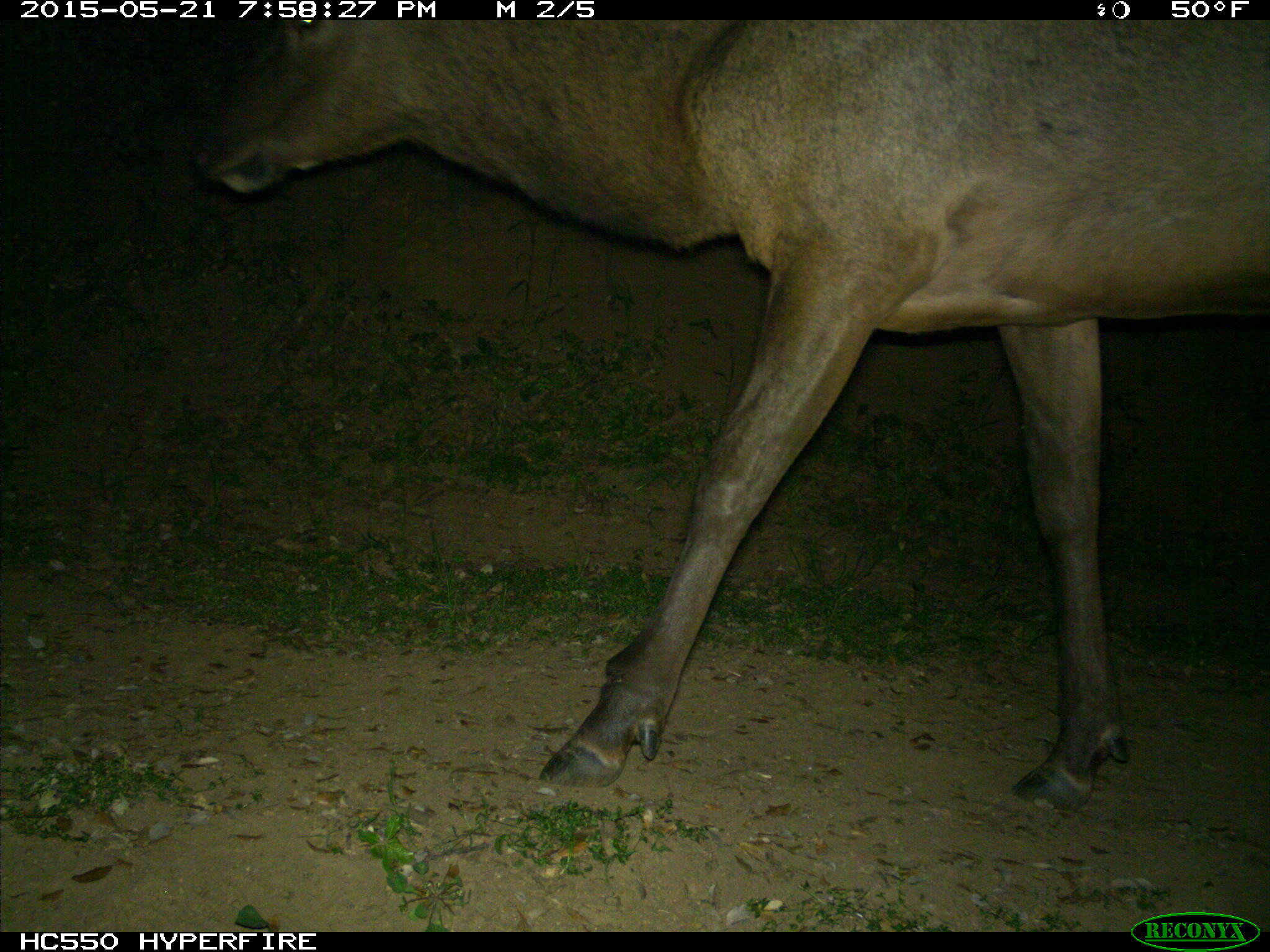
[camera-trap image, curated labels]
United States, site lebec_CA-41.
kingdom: Animalia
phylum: Chordata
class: Mammalia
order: Artiodactyla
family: Cervidae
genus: Cervus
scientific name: Cervus canadensis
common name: elk